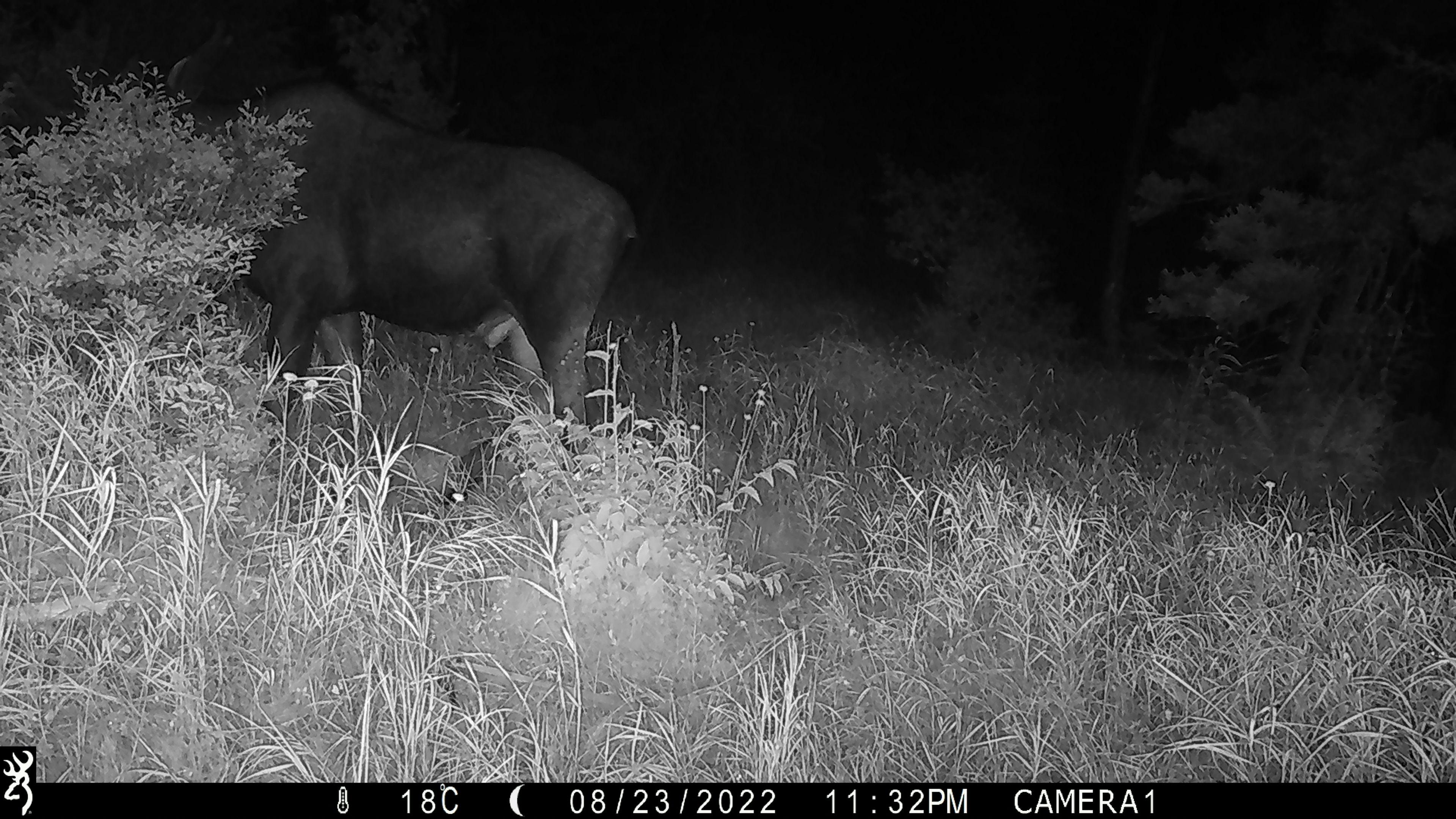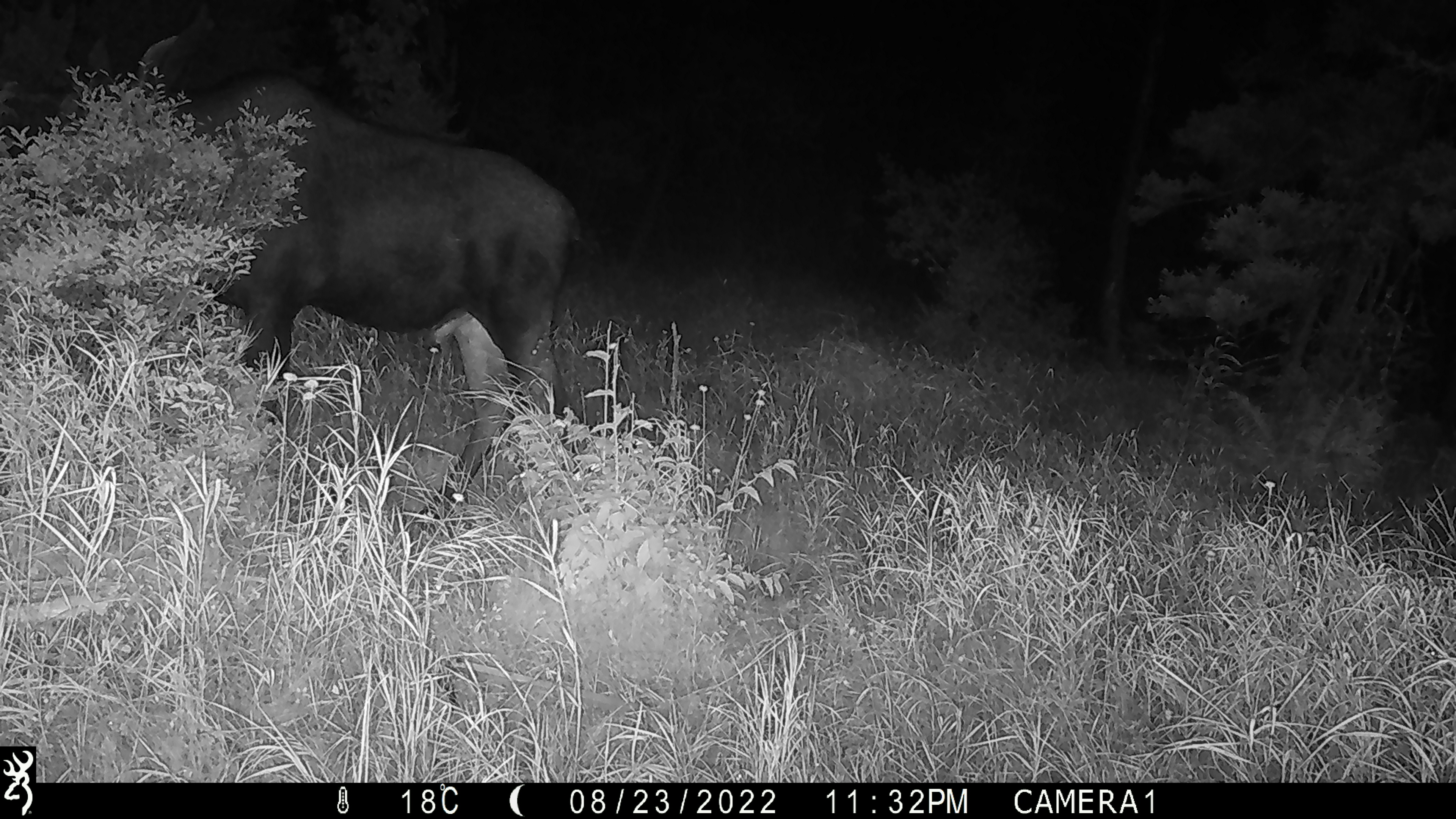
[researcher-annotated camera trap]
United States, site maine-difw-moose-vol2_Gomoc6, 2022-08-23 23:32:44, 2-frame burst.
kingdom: Animalia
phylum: Chordata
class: Mammalia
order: Artiodactyla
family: Cervidae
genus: Alces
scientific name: Alces alces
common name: moose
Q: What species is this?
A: Moose (Alces alces).